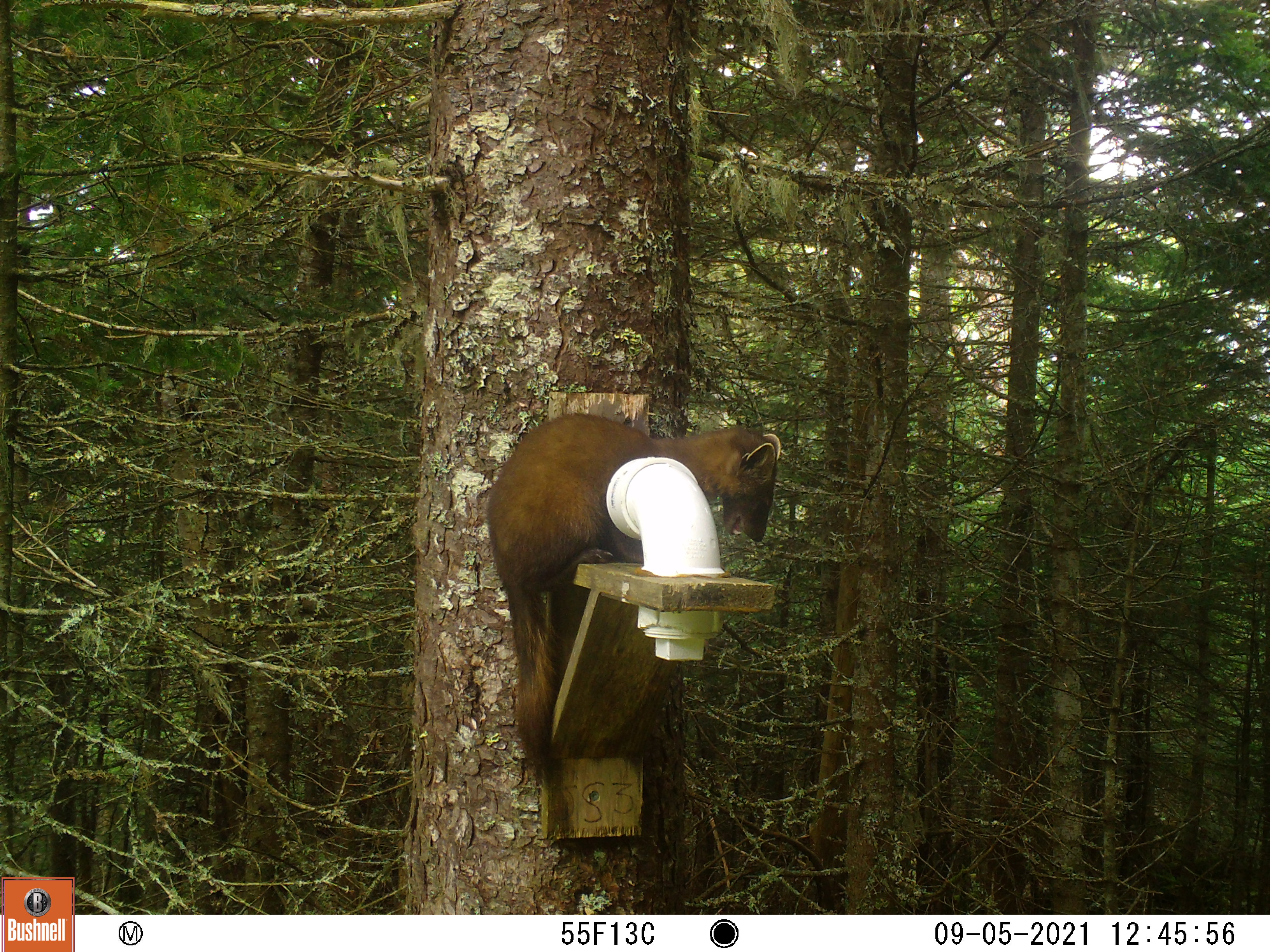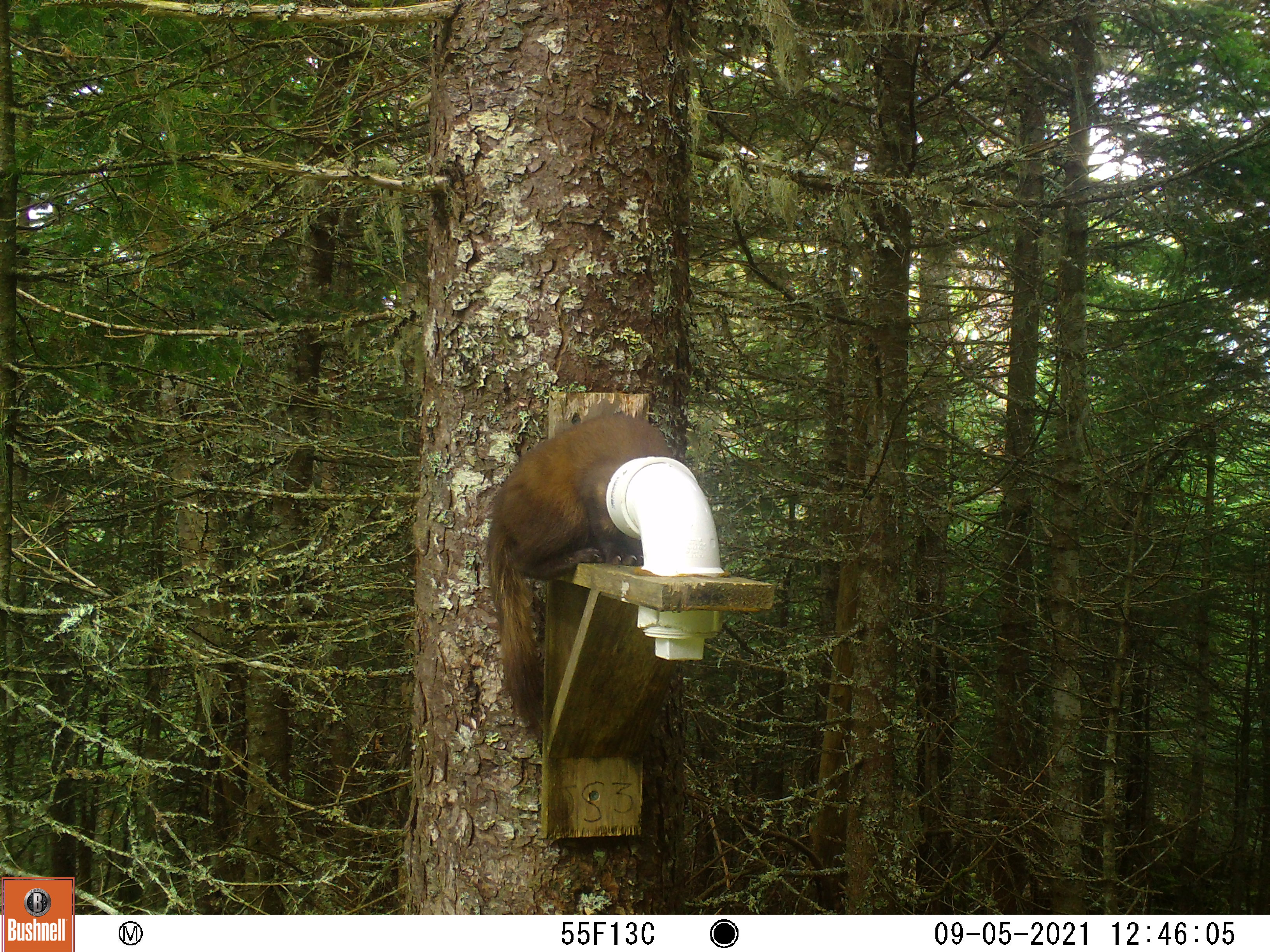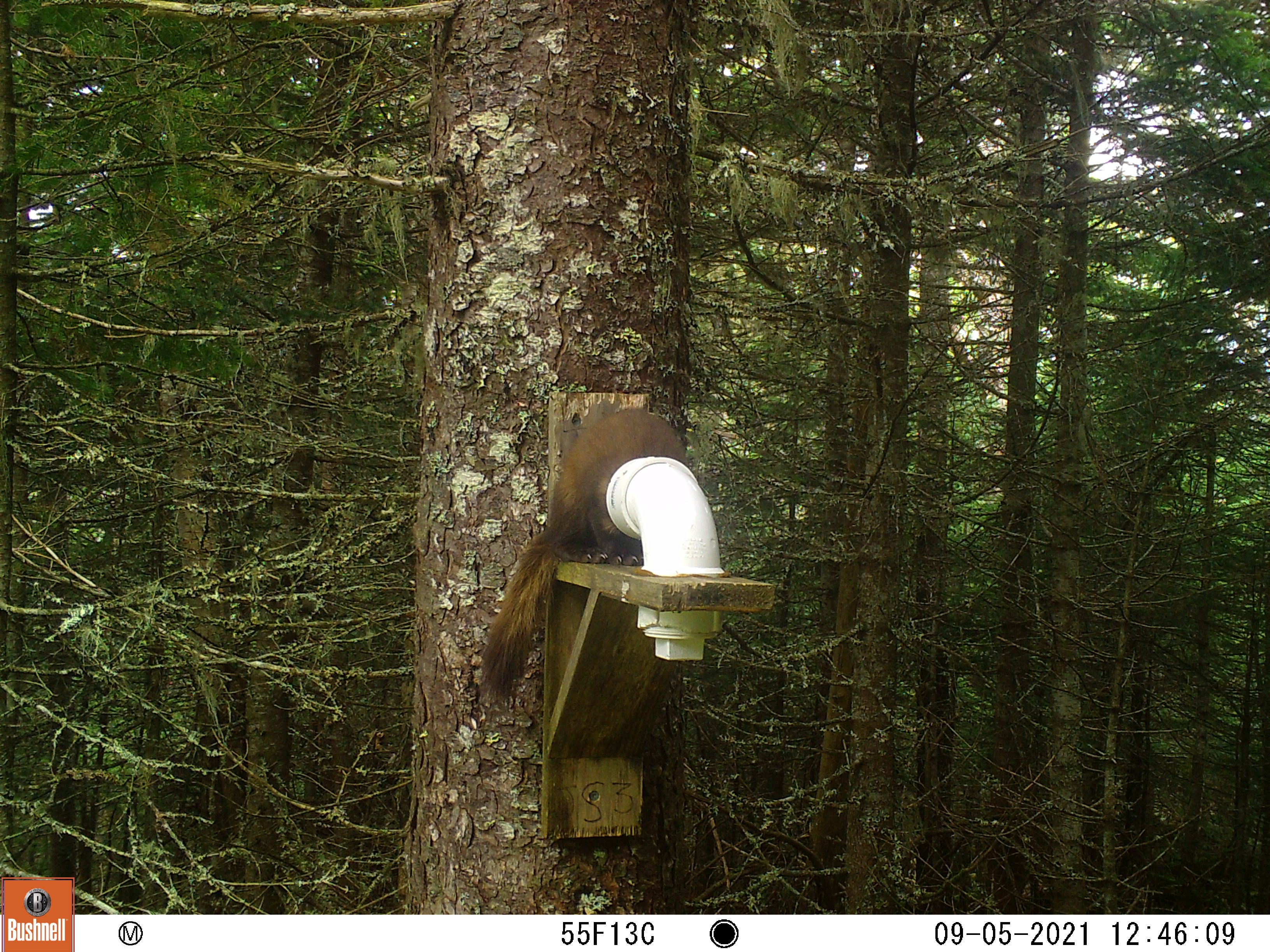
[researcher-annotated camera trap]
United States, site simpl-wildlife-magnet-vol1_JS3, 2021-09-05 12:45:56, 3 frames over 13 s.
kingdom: Animalia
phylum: Chordata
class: Mammalia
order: Carnivora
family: Mustelidae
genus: Martes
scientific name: Martes americana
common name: american marten